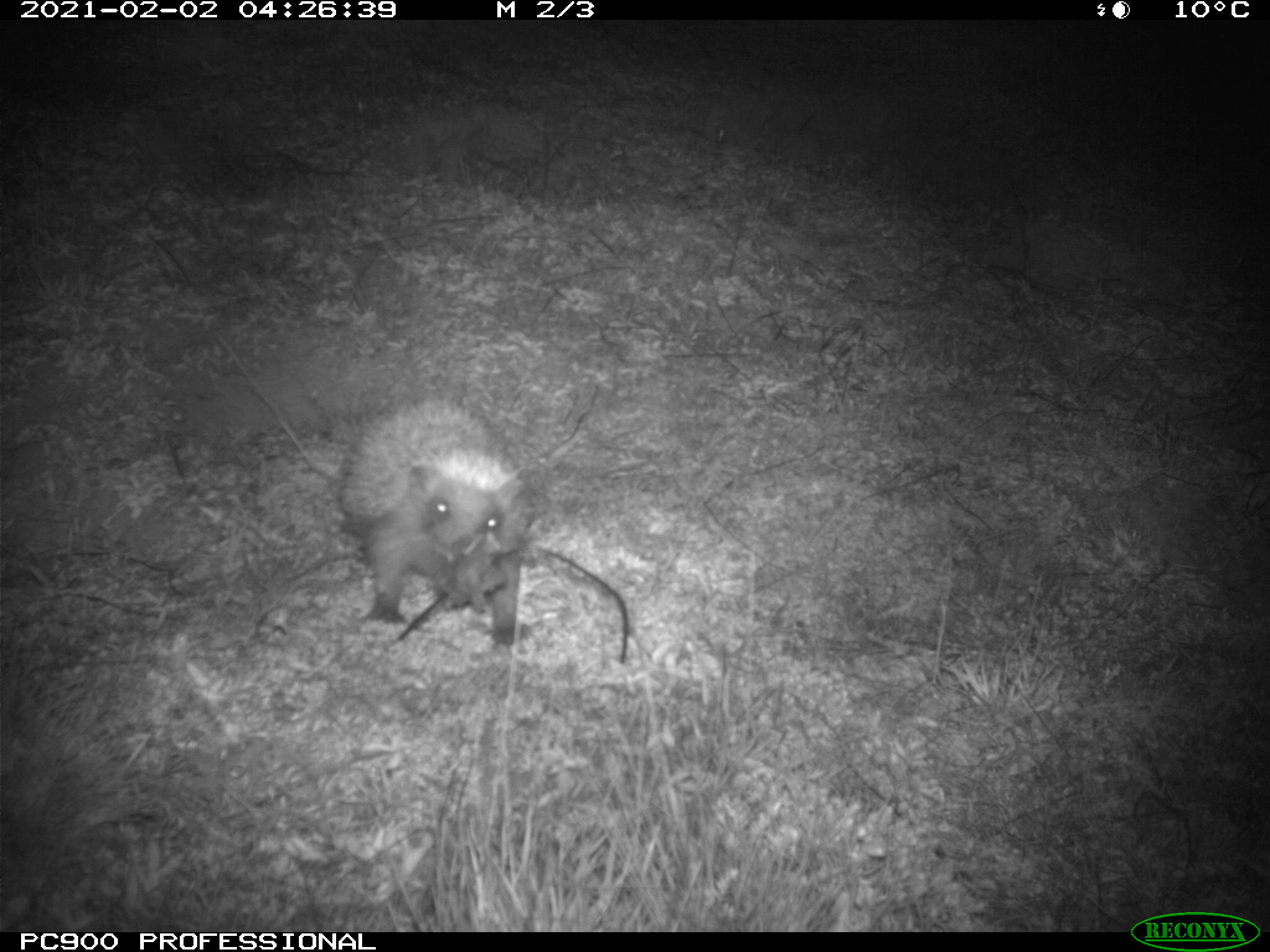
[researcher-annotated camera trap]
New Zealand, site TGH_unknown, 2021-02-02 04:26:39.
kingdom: Animalia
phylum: Chordata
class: Mammalia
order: Eulipotyphla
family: Erinaceidae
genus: Erinaceus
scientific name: Erinaceus europaeus europaeus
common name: european hedgehog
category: hedgehog